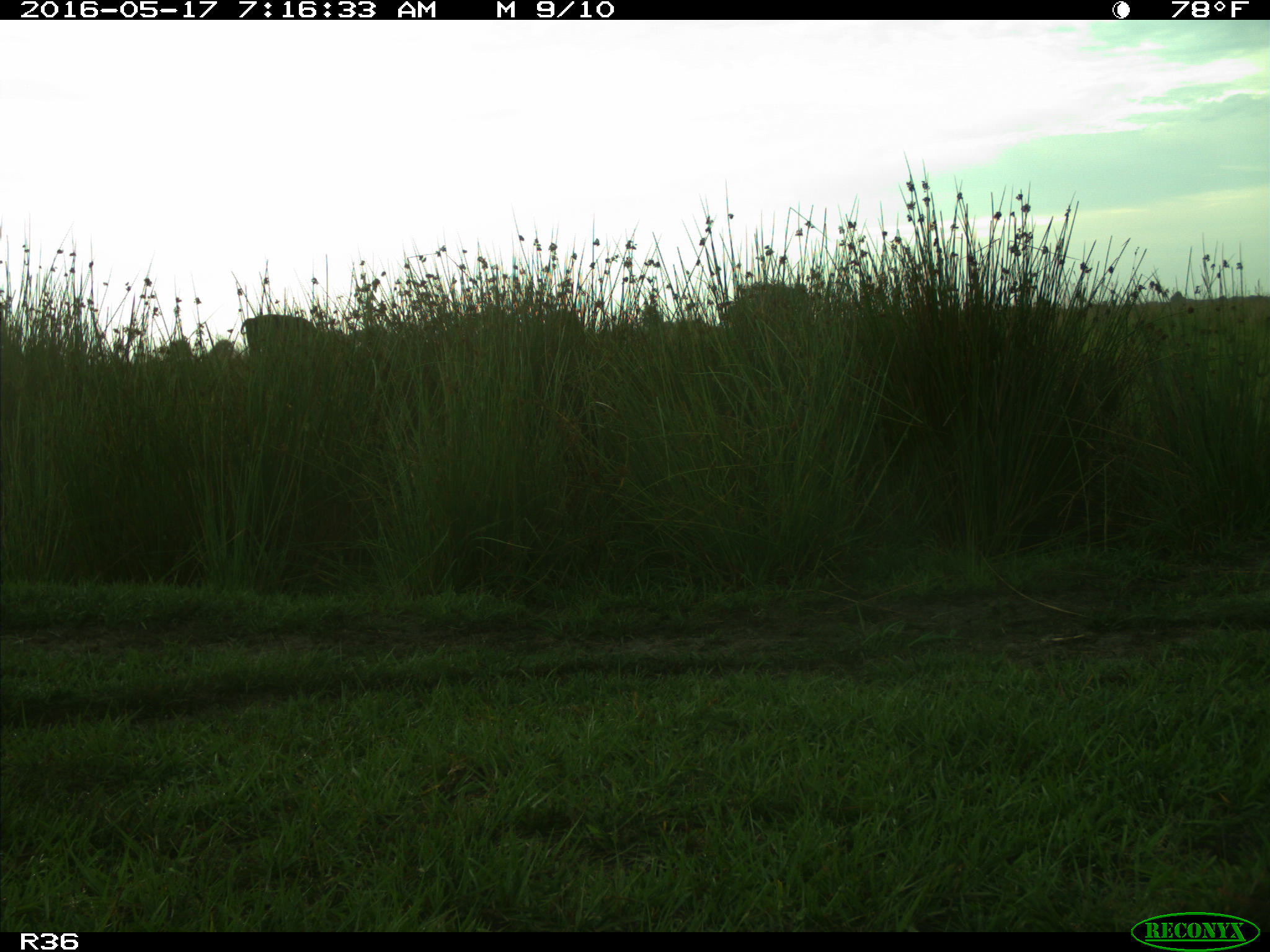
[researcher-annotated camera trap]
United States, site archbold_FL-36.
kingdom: Animalia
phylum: Chordata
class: Mammalia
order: Artiodactyla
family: Bovidae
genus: Bos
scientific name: Bos taurus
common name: domestic cow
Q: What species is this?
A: Bos taurus (domestic cow).